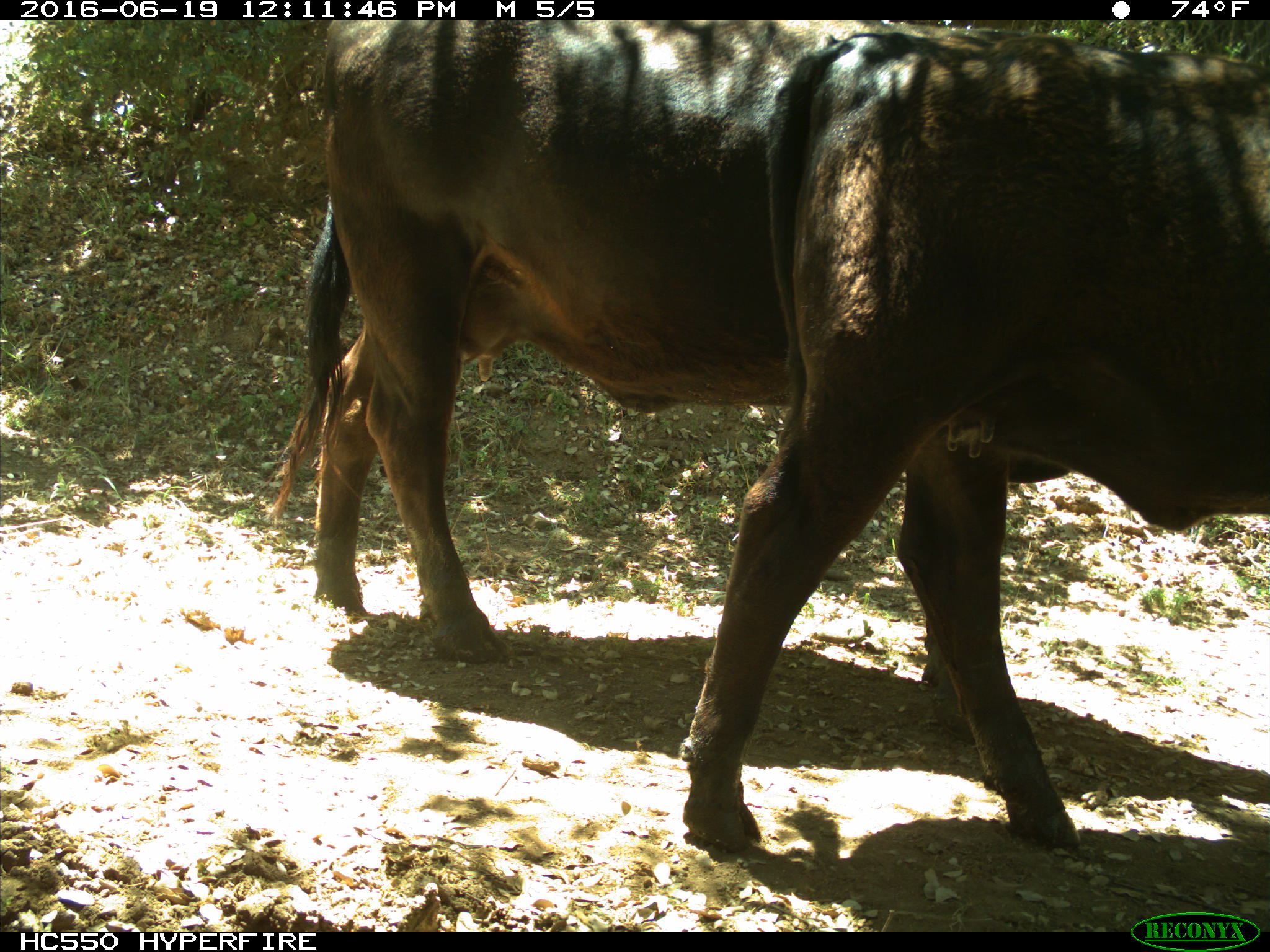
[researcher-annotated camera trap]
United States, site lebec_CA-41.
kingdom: Animalia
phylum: Chordata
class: Mammalia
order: Artiodactyla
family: Bovidae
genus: Bos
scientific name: Bos taurus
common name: domestic cow